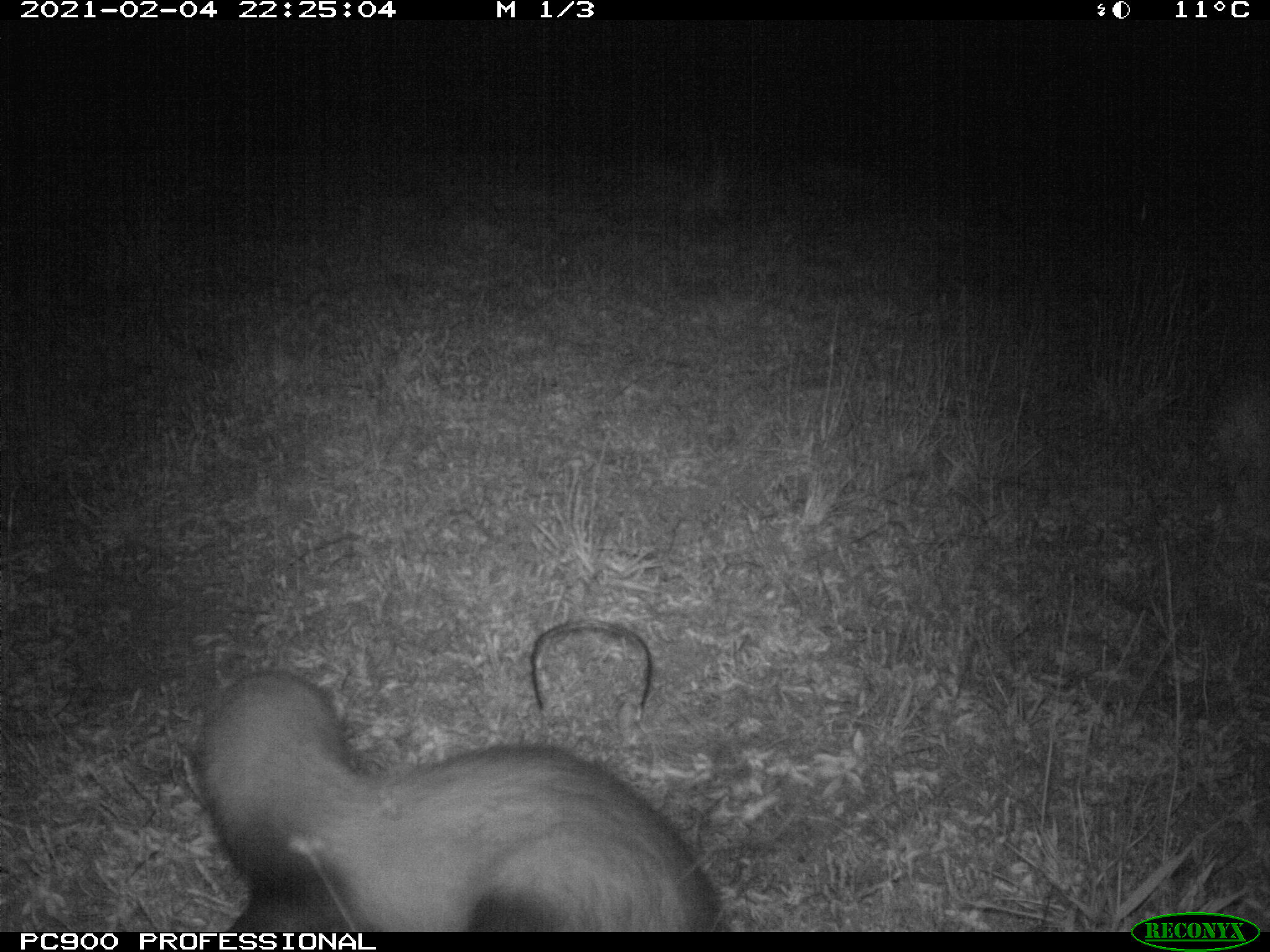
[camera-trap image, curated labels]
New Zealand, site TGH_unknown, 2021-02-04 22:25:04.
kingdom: Animalia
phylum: Chordata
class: Mammalia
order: Carnivora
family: Mustelidae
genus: Mustela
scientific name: Mustela furo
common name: ferret